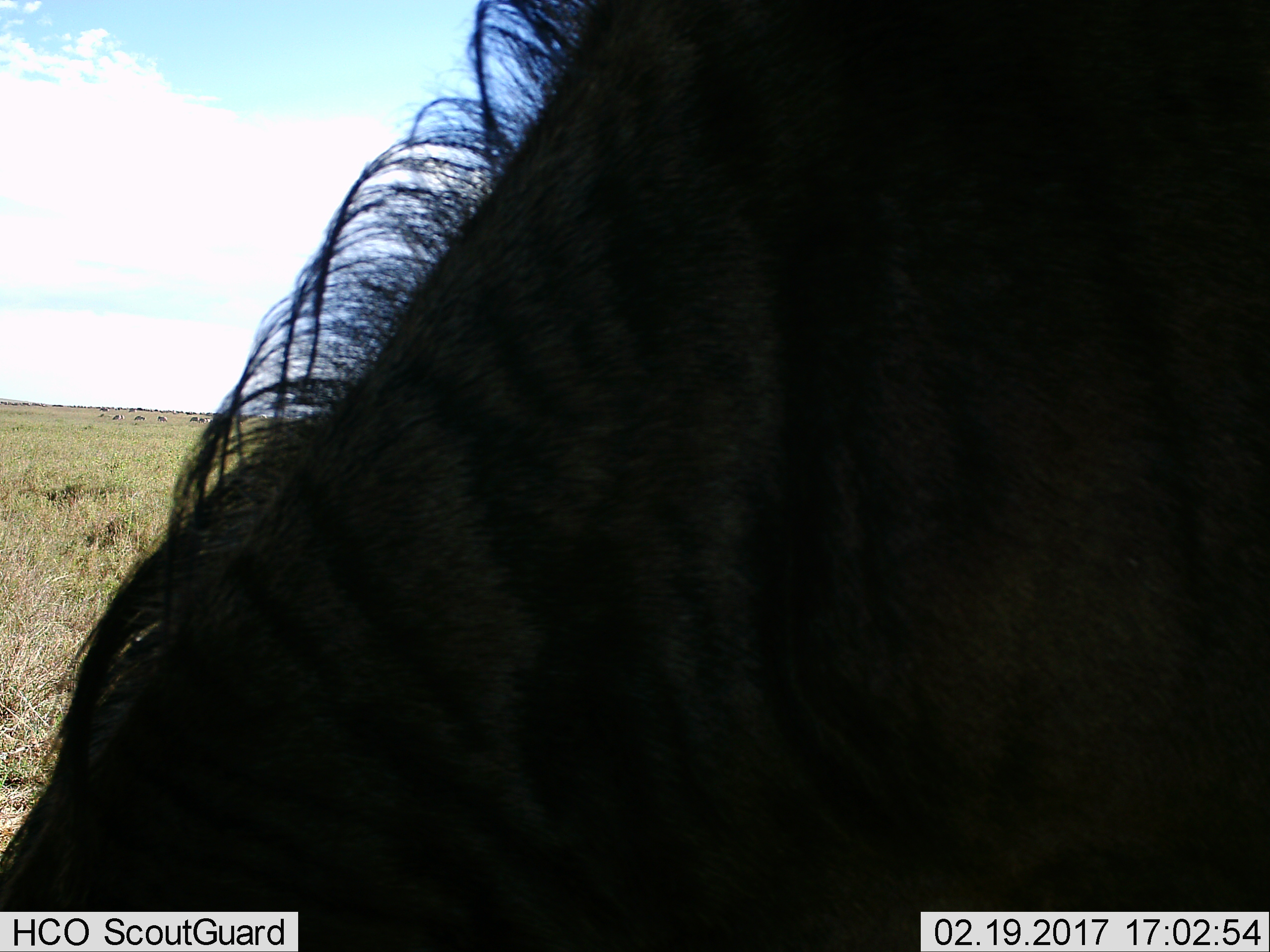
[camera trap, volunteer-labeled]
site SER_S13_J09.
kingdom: Animalia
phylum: Chordata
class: Mammalia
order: Artiodactyla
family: Bovidae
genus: Connochaetes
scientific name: Connochaetes taurinus taurinus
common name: blue wildebeest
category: wildebeestblue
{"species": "wildebeestblue (blue wildebeest) (Connochaetes taurinus taurinus)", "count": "1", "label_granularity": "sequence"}